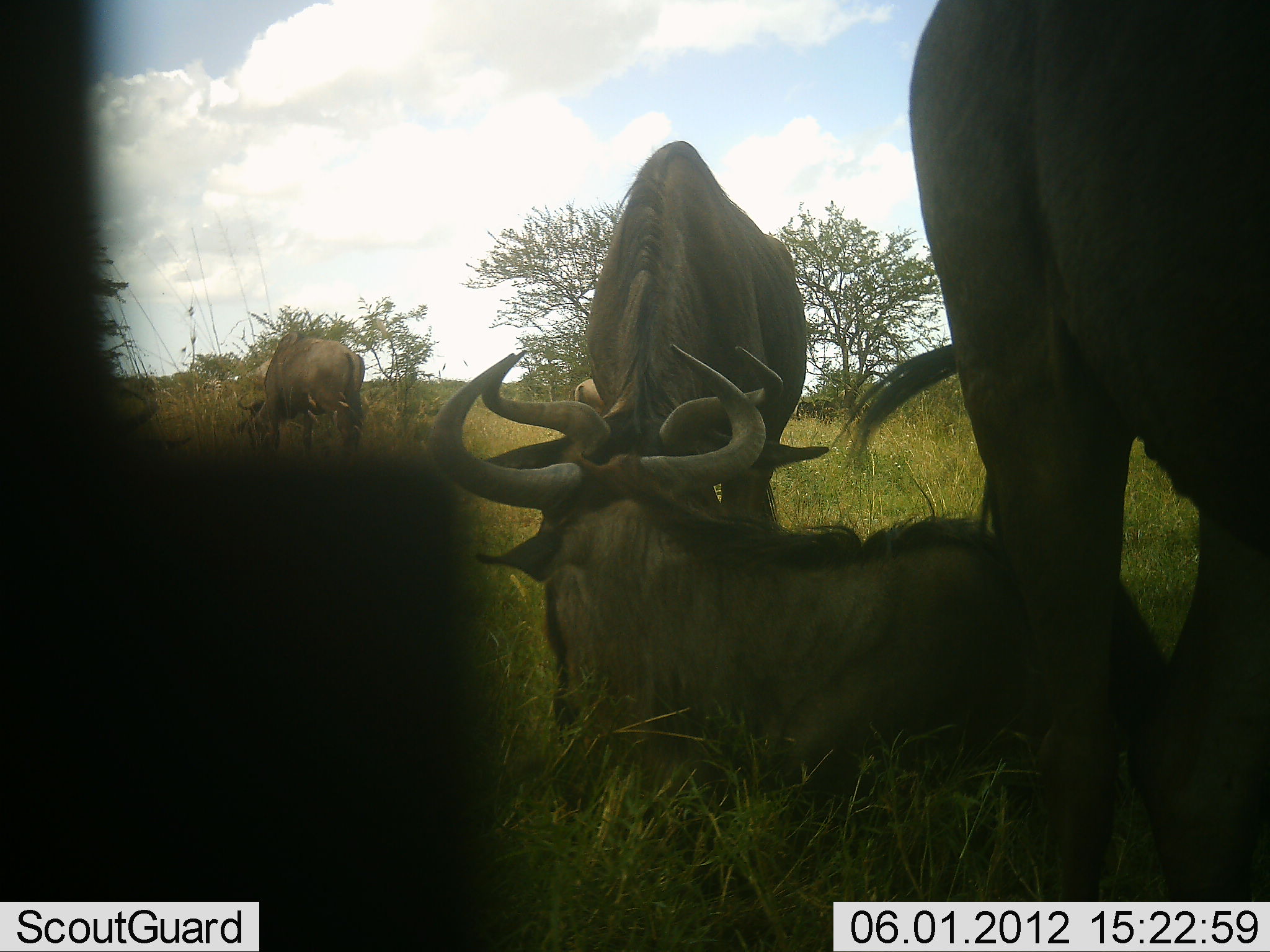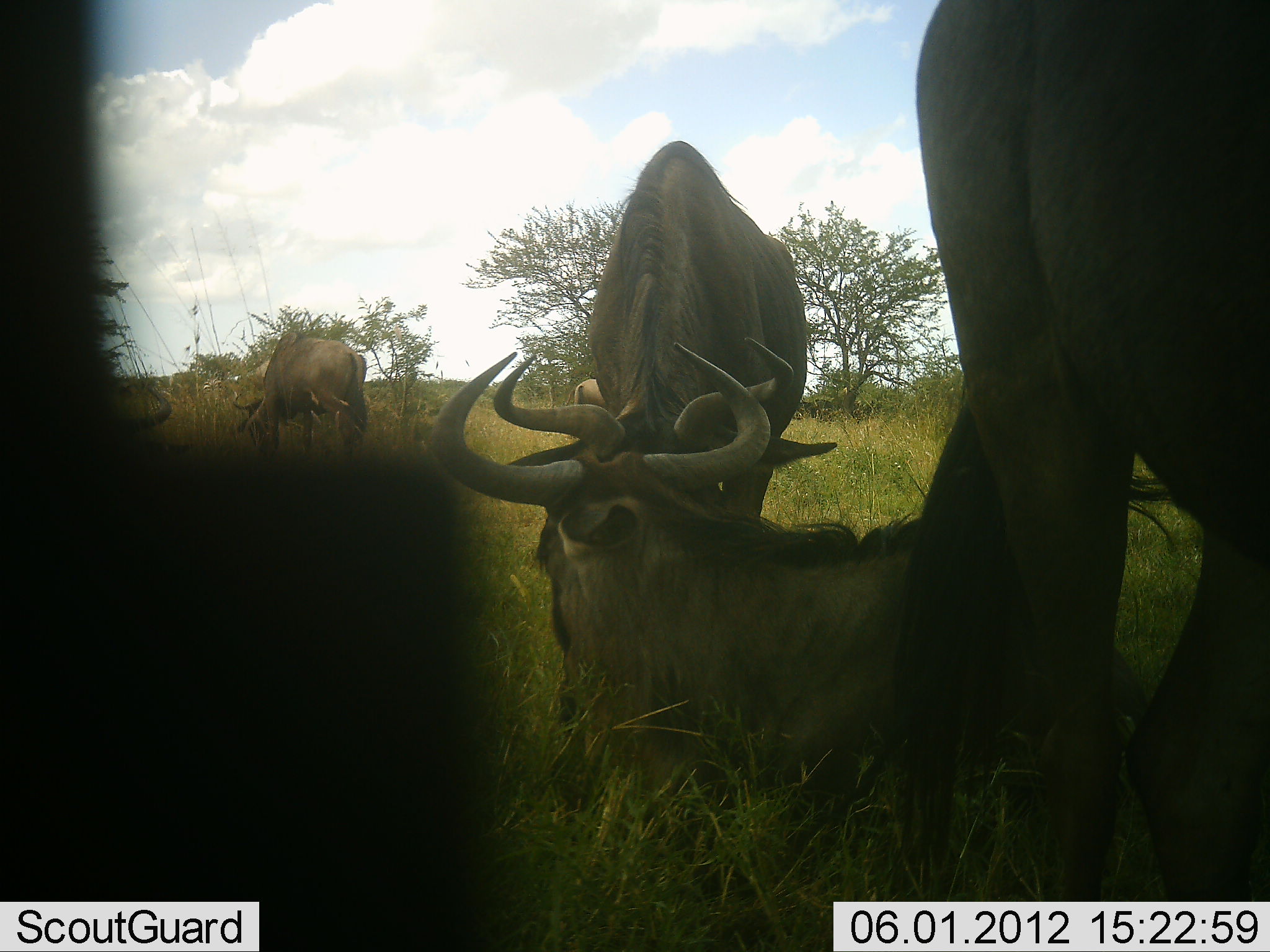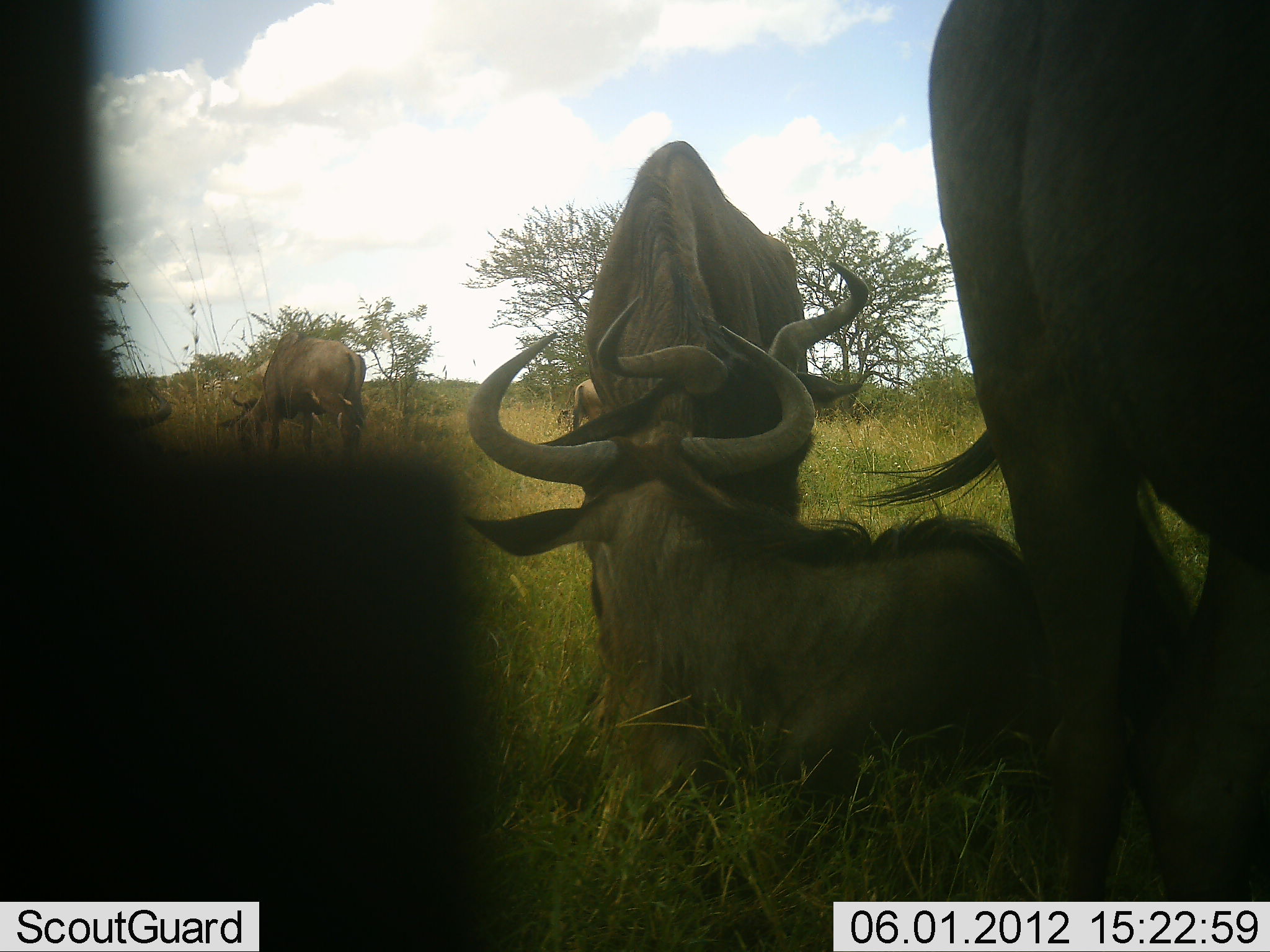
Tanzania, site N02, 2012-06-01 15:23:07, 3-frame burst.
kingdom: Animalia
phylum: Chordata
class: Mammalia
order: Artiodactyla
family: Bovidae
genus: Connochaetes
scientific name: Connochaetes taurinus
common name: blue wildebeest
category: wildebeest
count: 6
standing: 80%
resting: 80%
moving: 0%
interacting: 20%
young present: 0%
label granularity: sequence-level